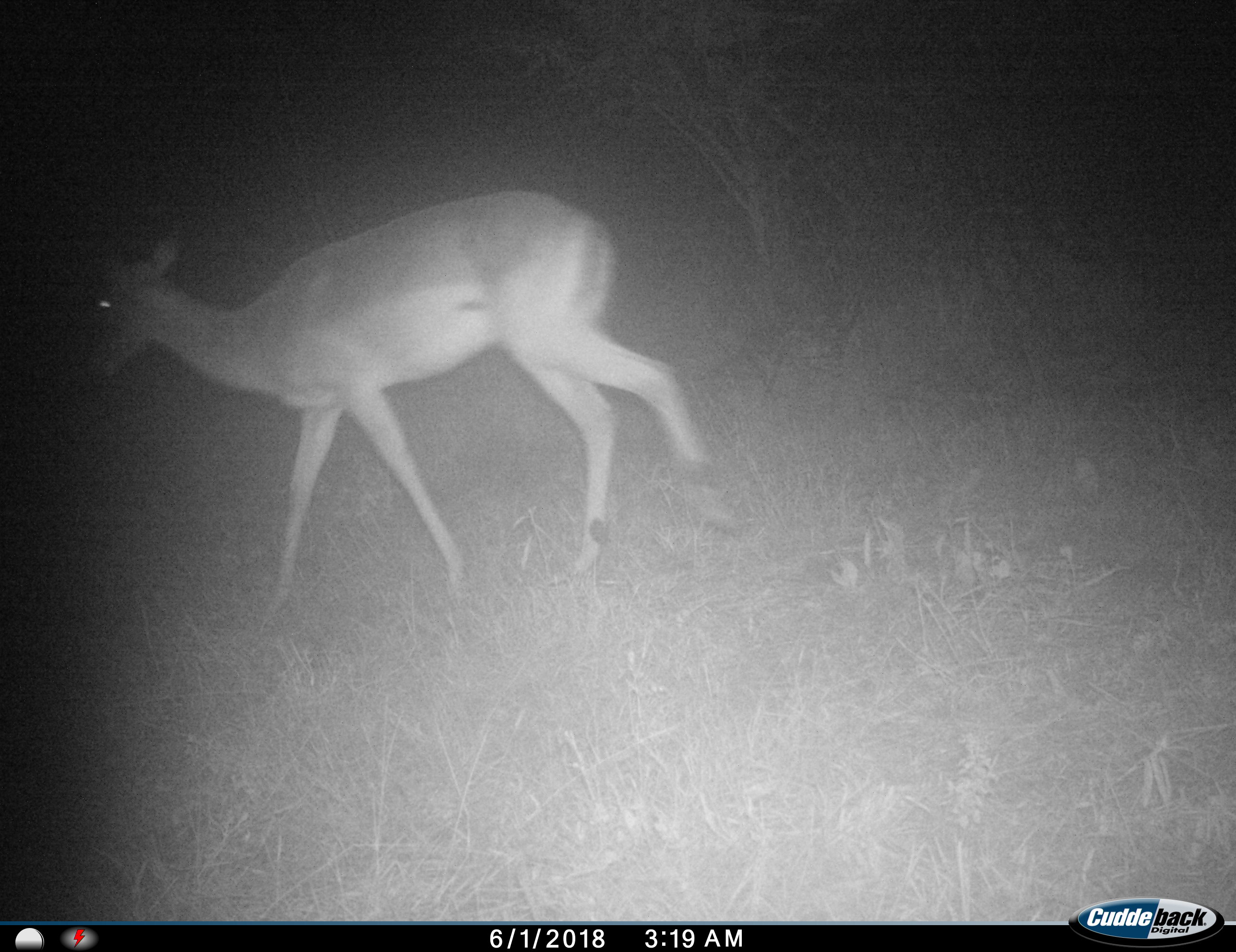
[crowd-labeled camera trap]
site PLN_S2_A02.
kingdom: Animalia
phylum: Chordata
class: Mammalia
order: Artiodactyla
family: Bovidae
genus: Aepyceros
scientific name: Aepyceros melampus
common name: impala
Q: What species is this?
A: Impala (Aepyceros melampus).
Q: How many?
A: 1.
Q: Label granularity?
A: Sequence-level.